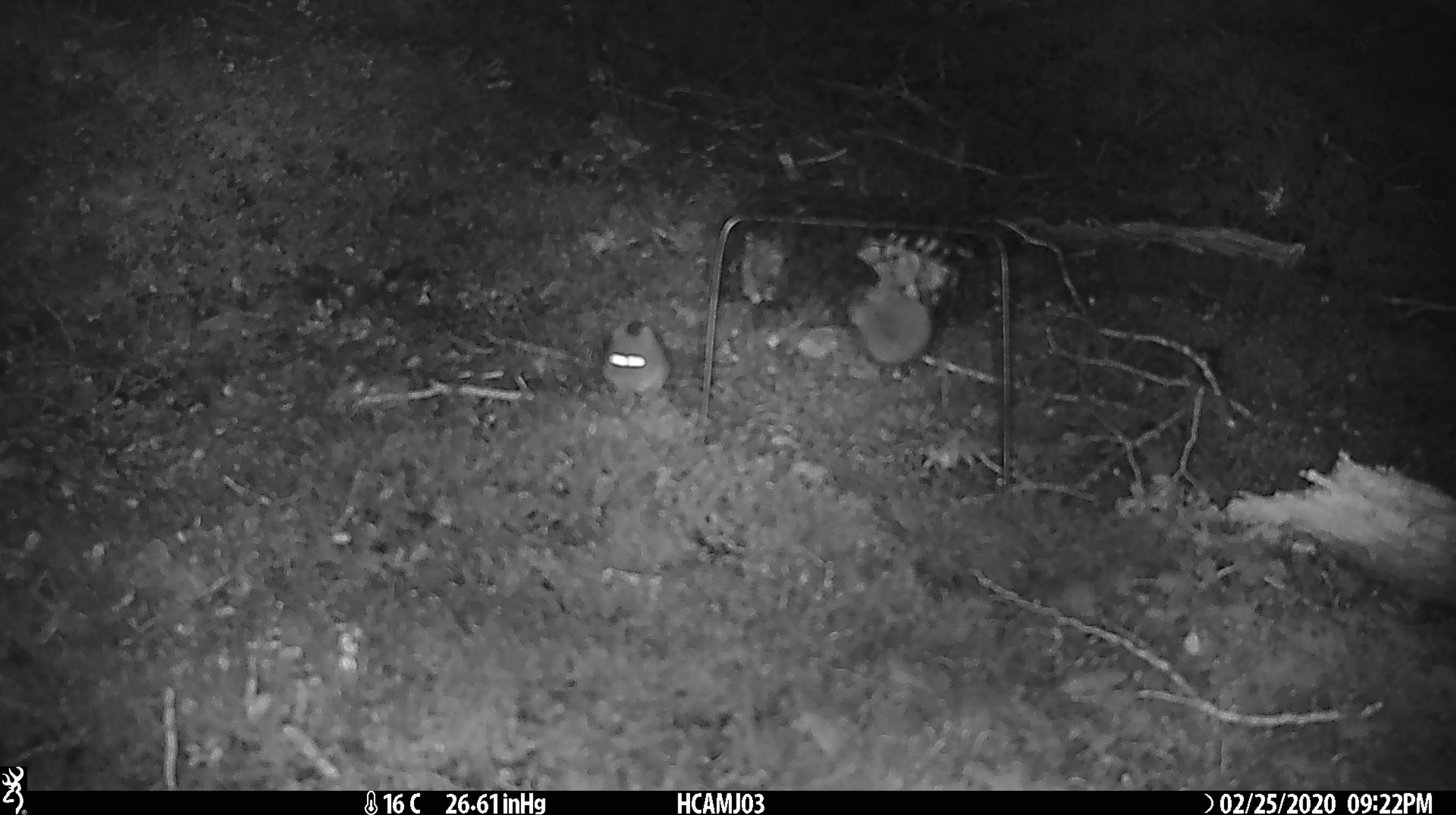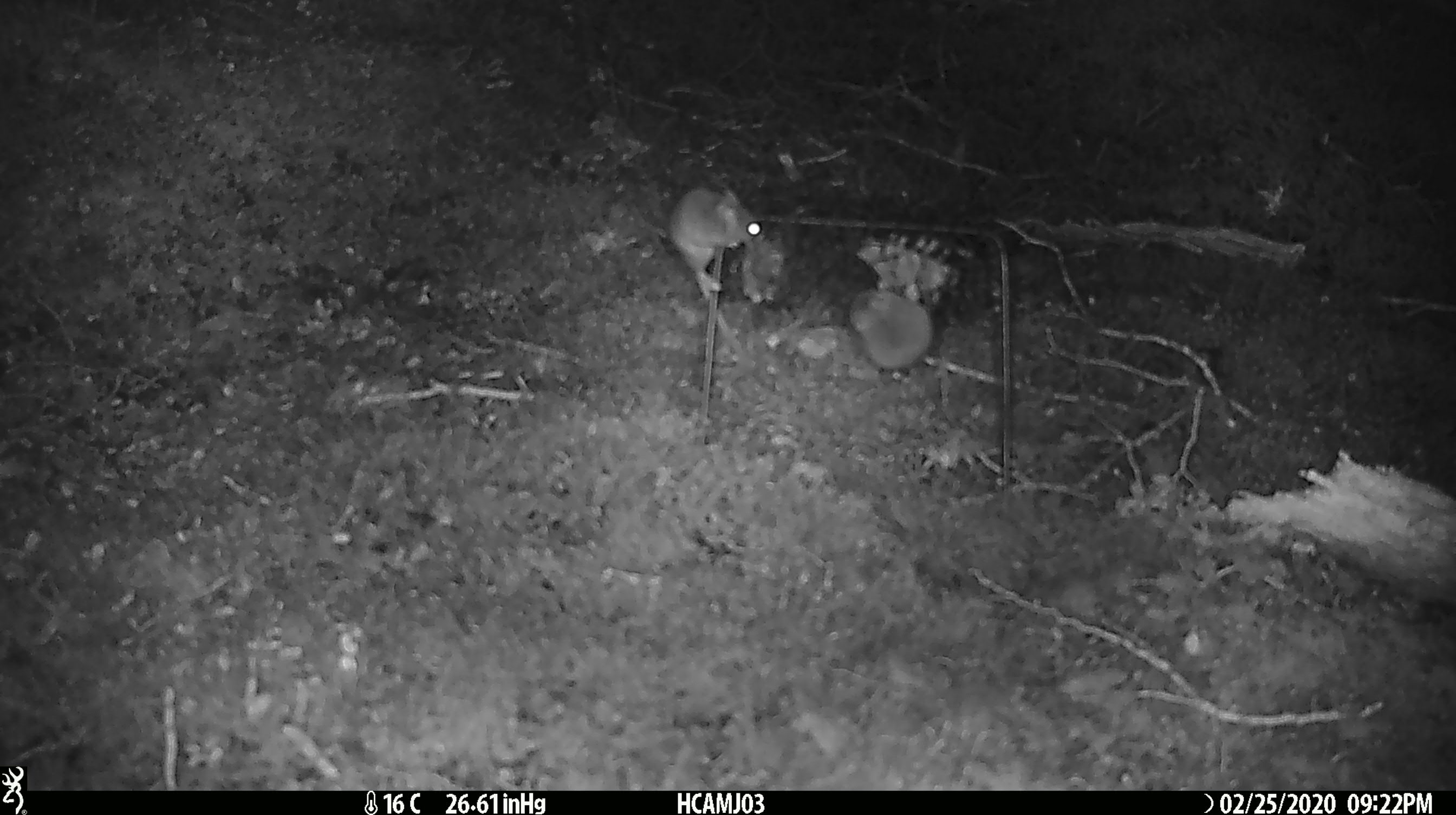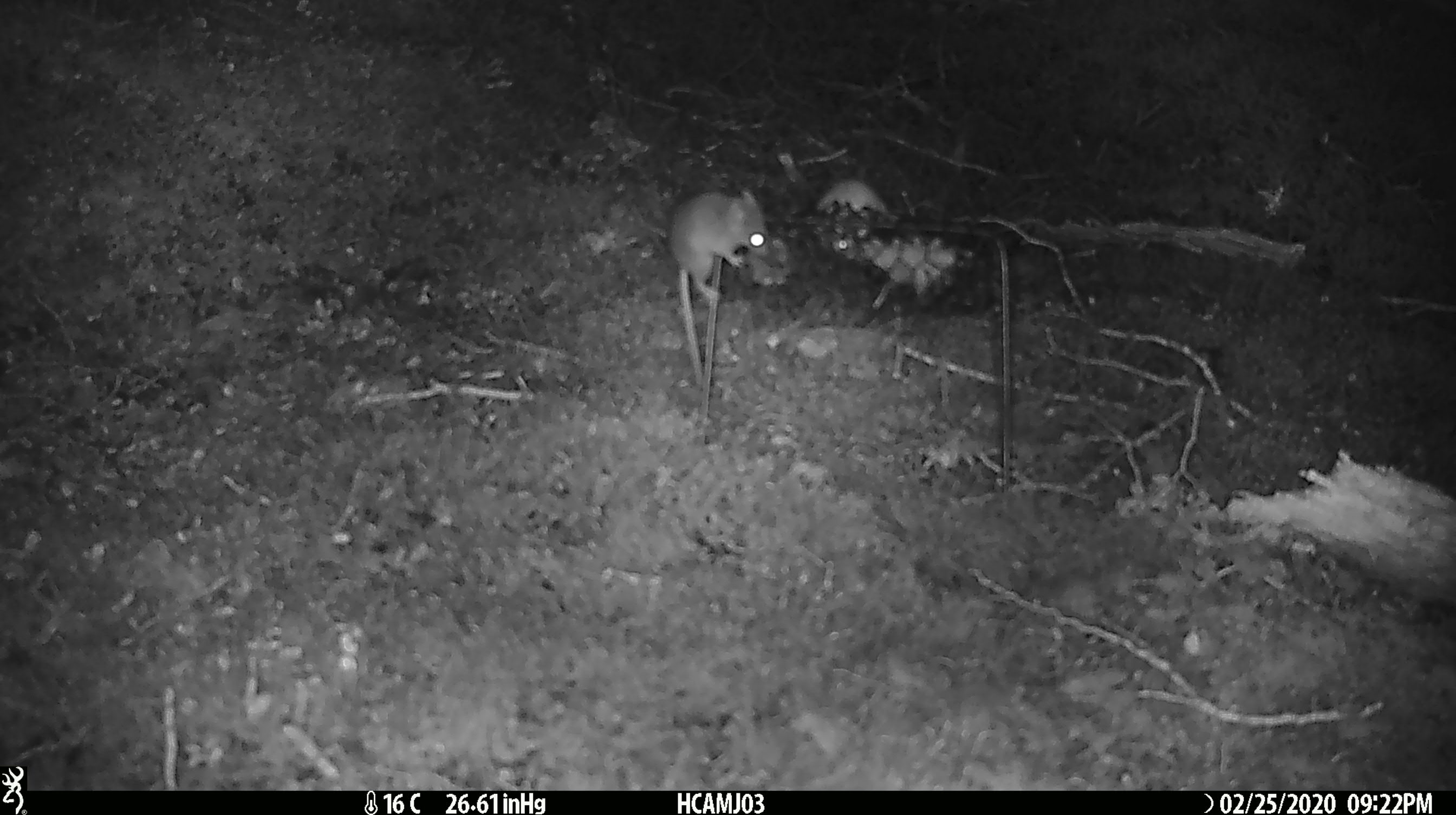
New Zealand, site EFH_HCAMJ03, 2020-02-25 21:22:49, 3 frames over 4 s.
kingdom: Animalia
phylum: Chordata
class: Mammalia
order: Rodentia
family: Muridae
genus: Mus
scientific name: Mus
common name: mouse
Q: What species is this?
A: Mouse (Mus).